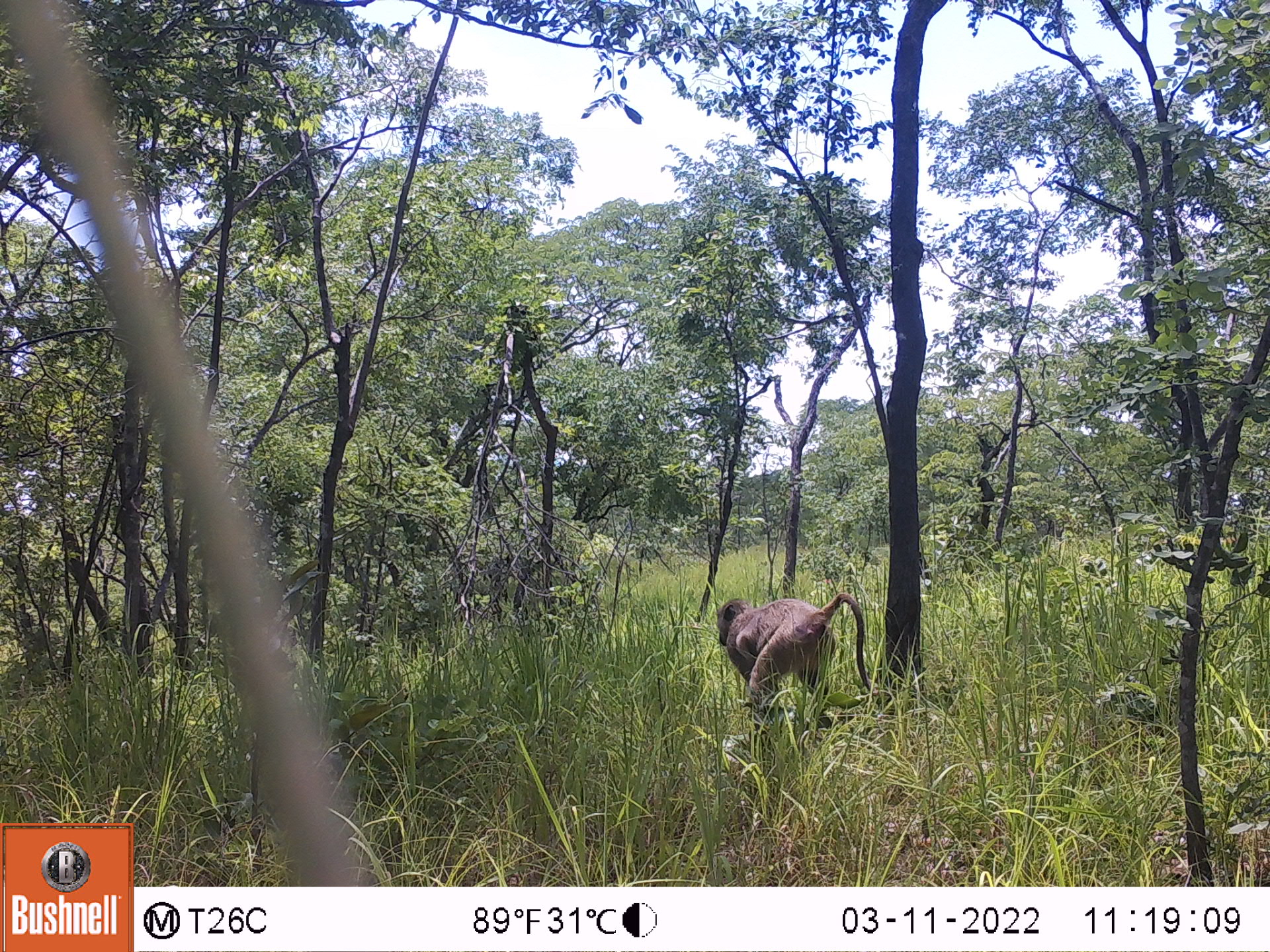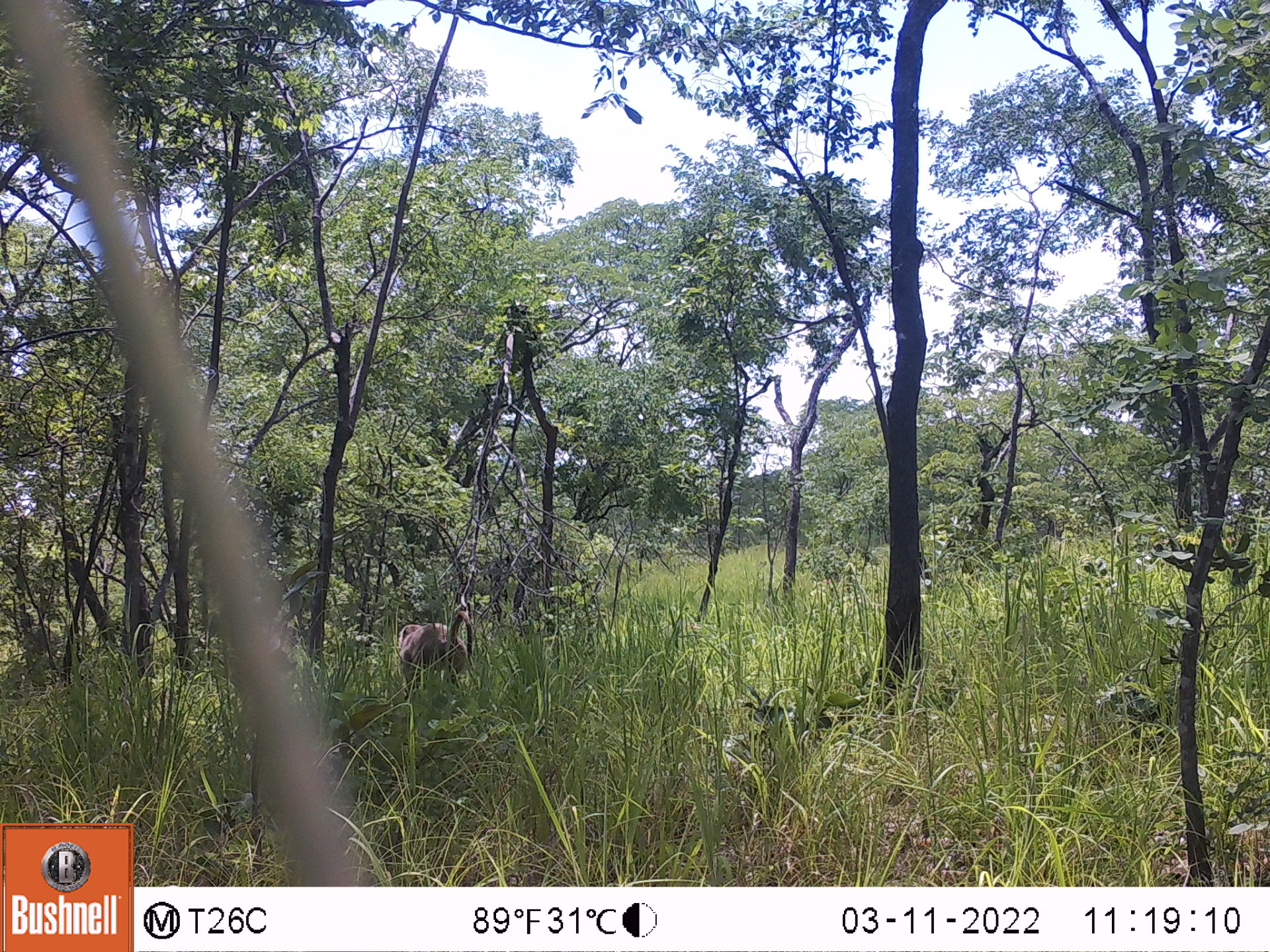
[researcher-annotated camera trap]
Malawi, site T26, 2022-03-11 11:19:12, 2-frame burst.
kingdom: Animalia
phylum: Chordata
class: Mammalia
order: Primates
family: Cercopithecidae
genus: Papio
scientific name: Papio cynocephalus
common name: yellow baboon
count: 1